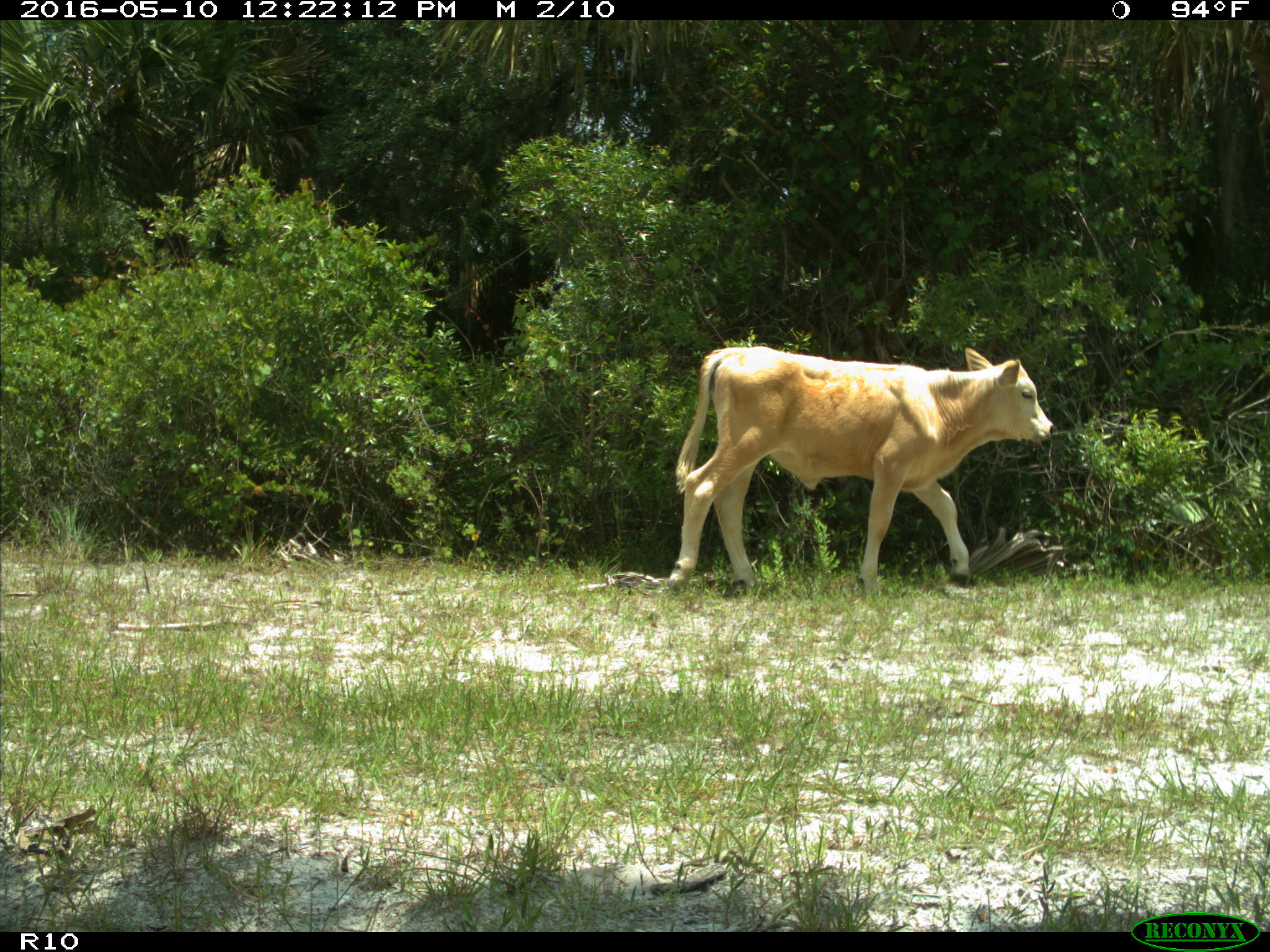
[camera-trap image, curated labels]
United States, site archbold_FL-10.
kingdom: Animalia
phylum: Chordata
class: Mammalia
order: Artiodactyla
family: Bovidae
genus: Bos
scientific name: Bos taurus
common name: domestic cow